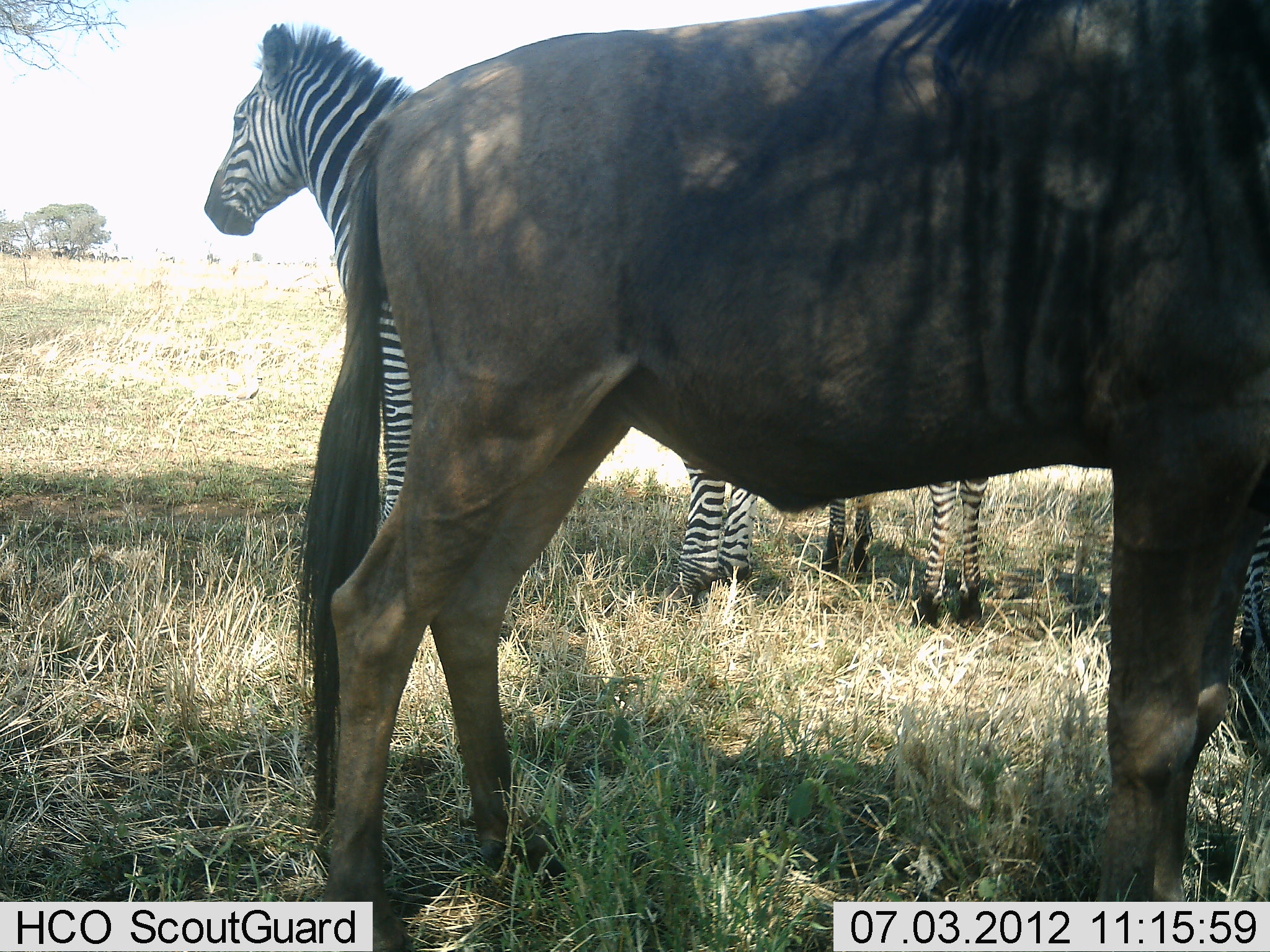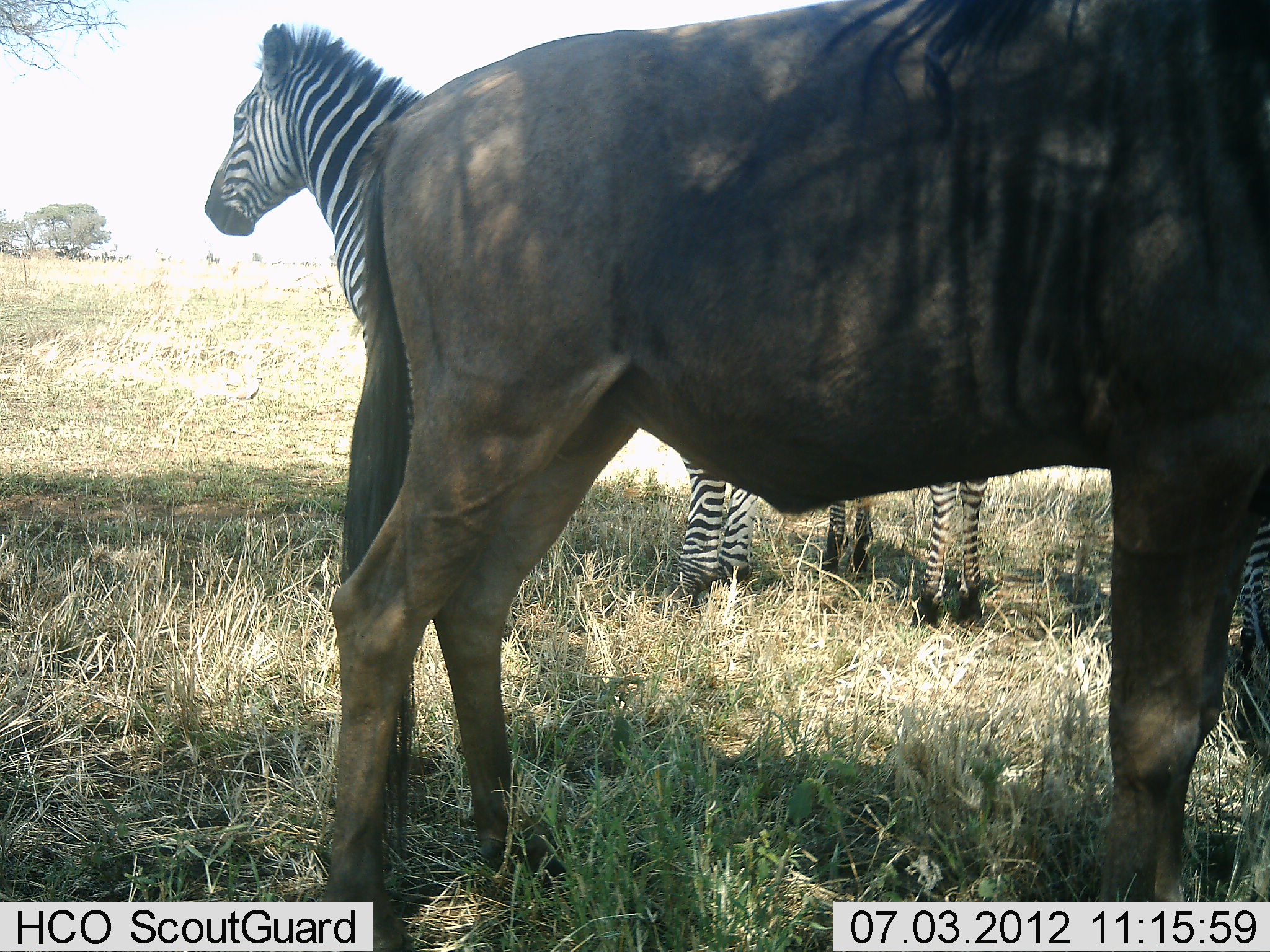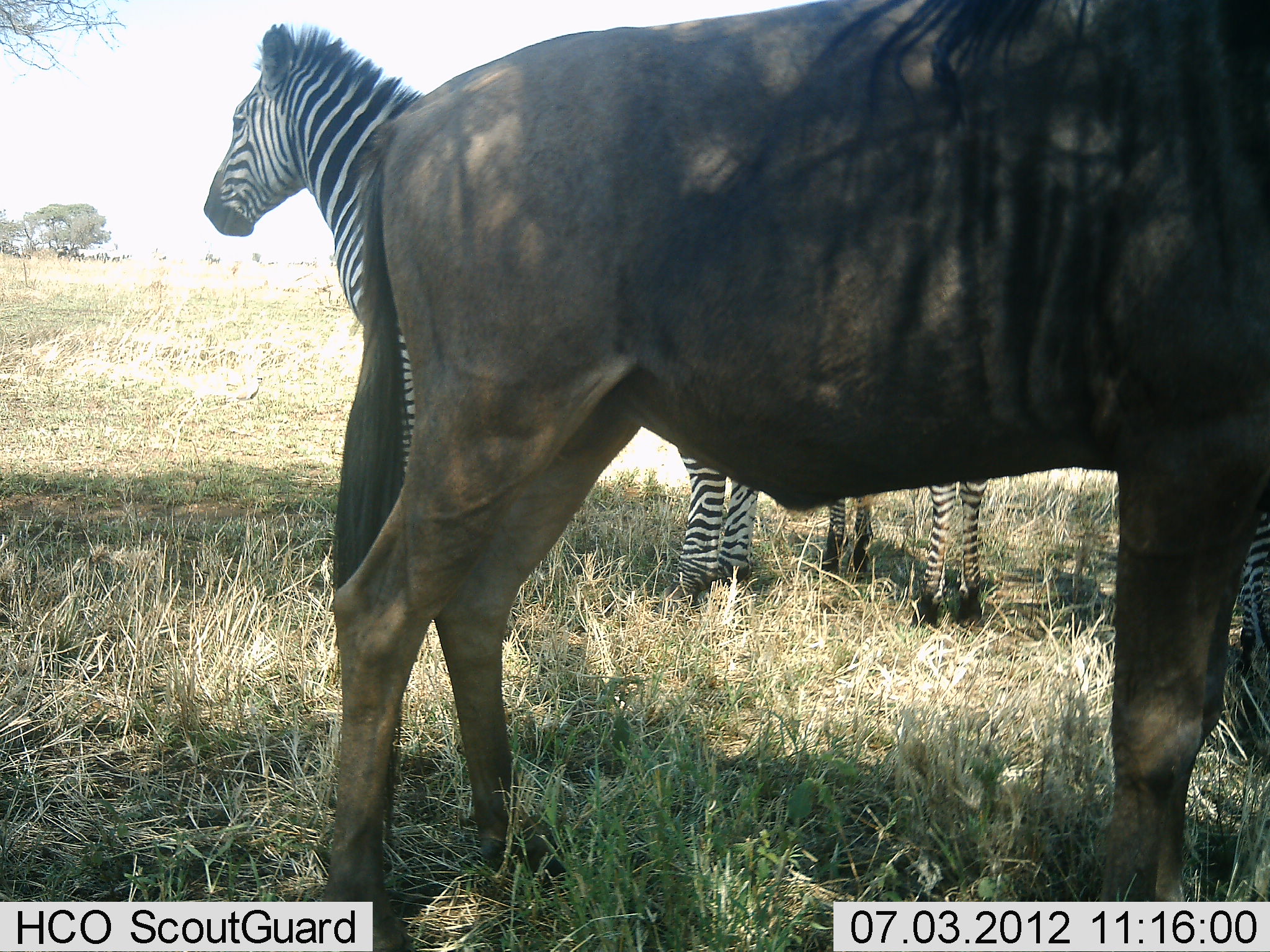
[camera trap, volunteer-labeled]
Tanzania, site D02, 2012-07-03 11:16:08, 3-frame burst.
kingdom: Animalia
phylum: Chordata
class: Mammalia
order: Artiodactyla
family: Bovidae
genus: Connochaetes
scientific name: Connochaetes taurinus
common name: blue wildebeest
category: wildebeest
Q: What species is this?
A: Wildebeest (blue wildebeest) (Connochaetes taurinus).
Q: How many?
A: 1.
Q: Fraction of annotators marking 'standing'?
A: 100%.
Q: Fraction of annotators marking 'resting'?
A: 0%.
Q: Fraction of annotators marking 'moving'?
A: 18%.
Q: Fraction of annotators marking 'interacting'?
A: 0%.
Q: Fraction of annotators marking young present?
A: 0%.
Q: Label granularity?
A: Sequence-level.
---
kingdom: Animalia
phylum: Chordata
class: Mammalia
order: Perissodactyla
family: Equidae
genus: Equus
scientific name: Equus quagga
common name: plains zebra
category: zebra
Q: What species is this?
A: Zebra (plains zebra) (Equus quagga).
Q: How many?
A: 3.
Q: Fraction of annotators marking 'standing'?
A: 100%.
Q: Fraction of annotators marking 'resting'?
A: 0%.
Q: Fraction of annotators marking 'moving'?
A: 10%.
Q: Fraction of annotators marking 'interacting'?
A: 0%.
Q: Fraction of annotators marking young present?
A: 20%.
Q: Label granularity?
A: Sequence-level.